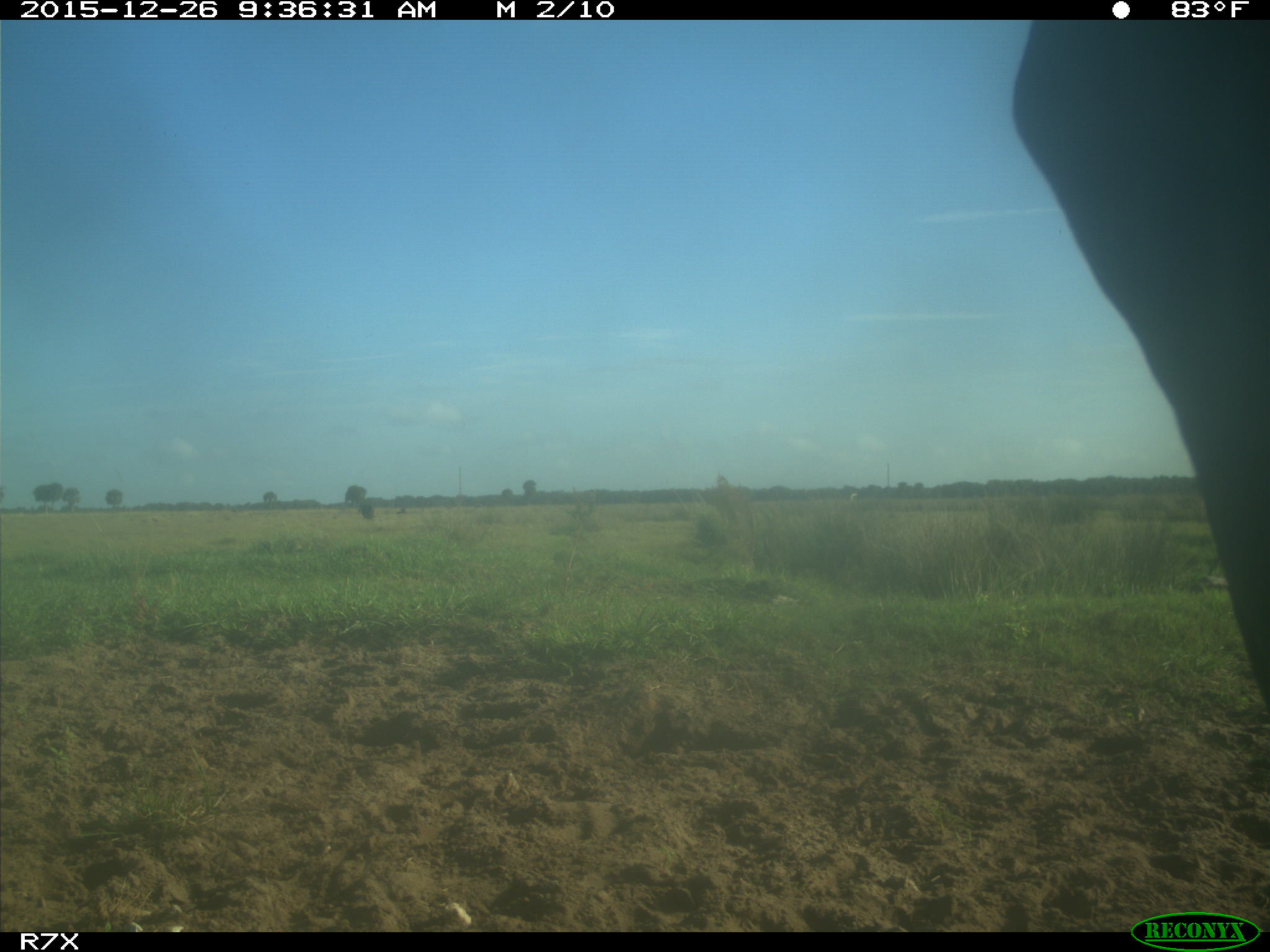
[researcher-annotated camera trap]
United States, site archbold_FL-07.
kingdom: Animalia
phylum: Chordata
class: Mammalia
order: Artiodactyla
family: Bovidae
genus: Bos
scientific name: Bos taurus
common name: domestic cow